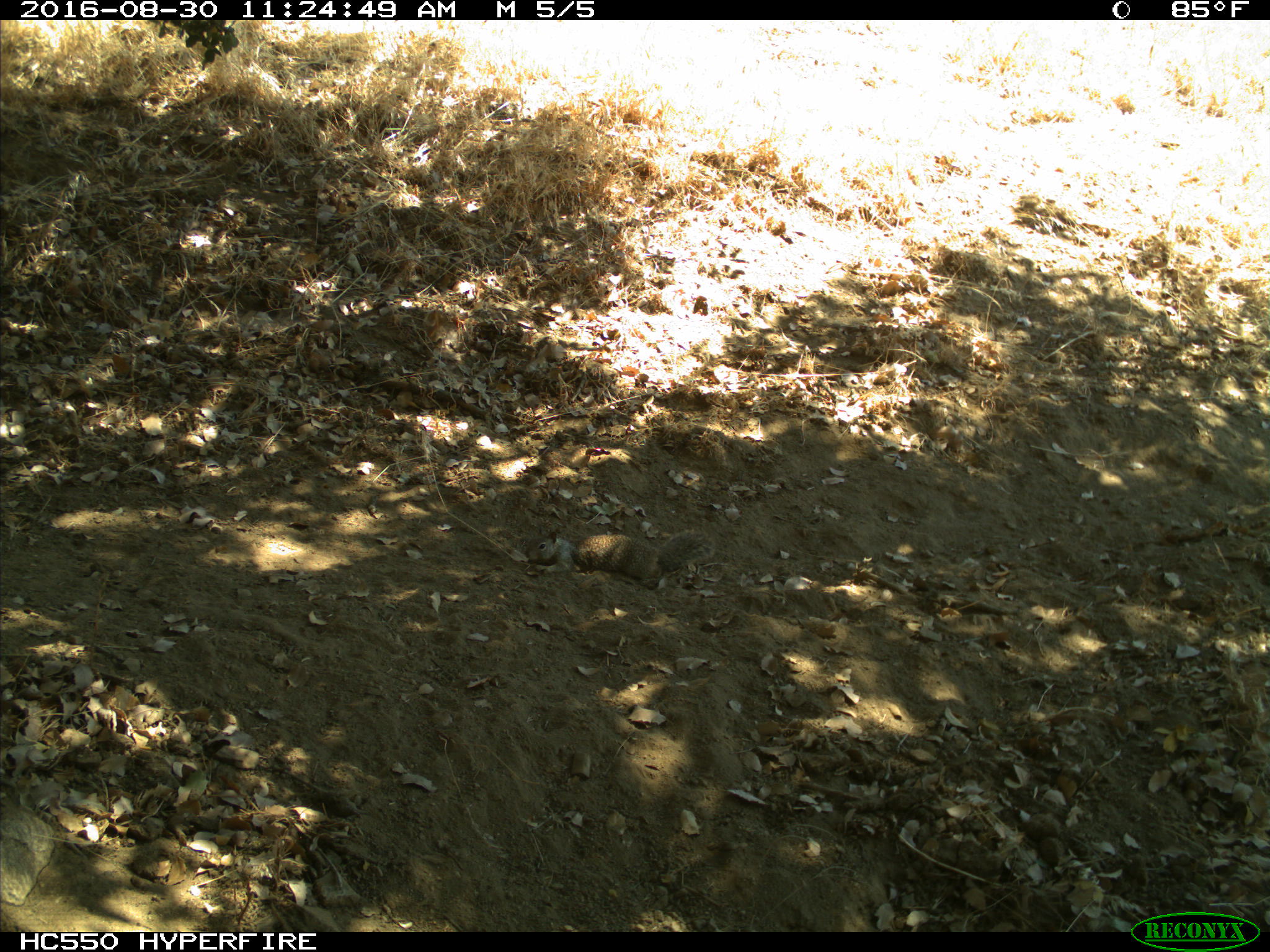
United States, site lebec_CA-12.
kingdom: Animalia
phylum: Chordata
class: Mammalia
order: Rodentia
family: Sciuridae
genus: Otospermophilus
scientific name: Otospermophilus beecheyi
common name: california ground squirrel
Otospermophilus beecheyi (california ground squirrel).